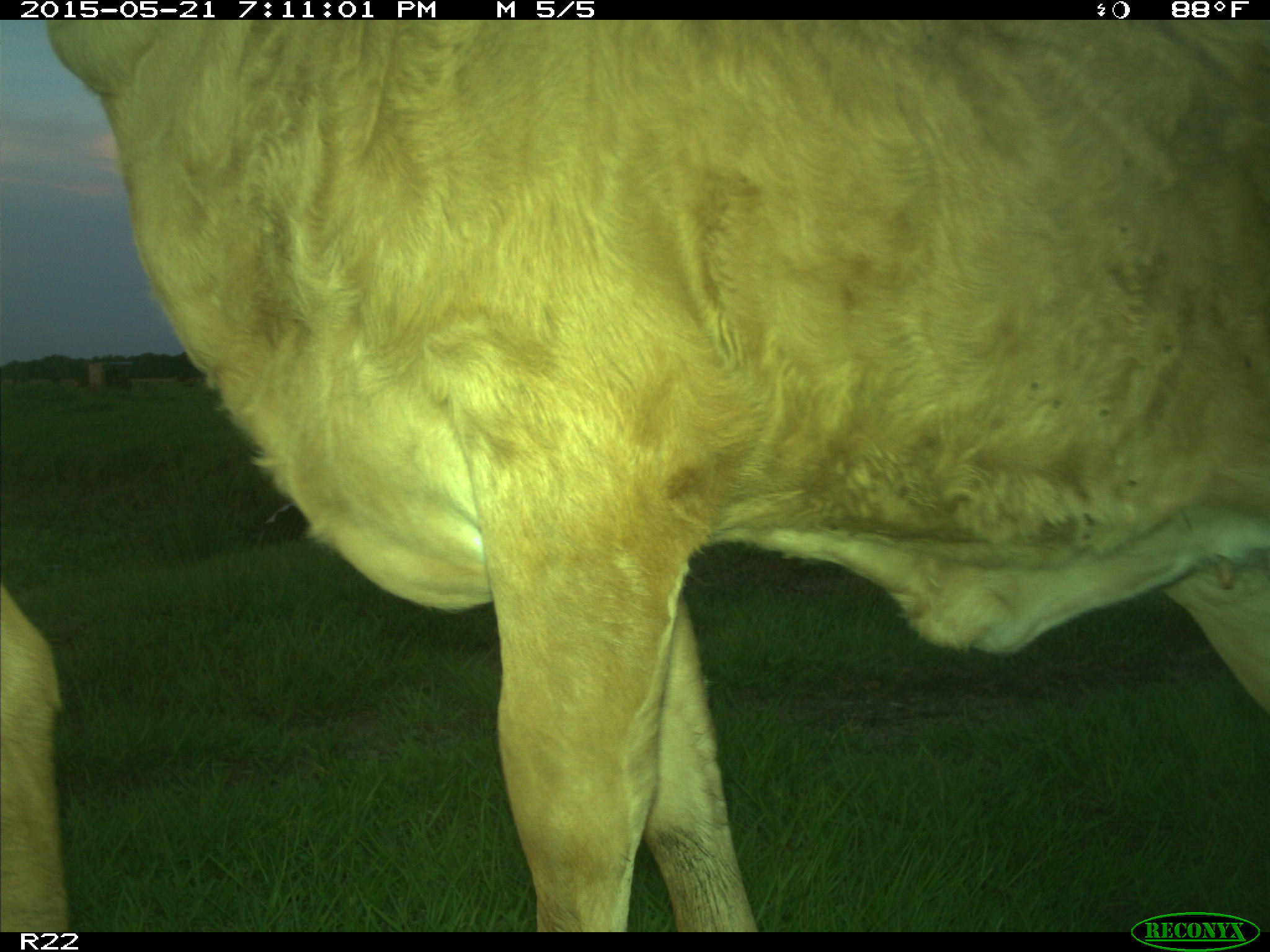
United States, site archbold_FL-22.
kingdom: Animalia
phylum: Chordata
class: Mammalia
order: Artiodactyla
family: Bovidae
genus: Bos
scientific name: Bos taurus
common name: domestic cow